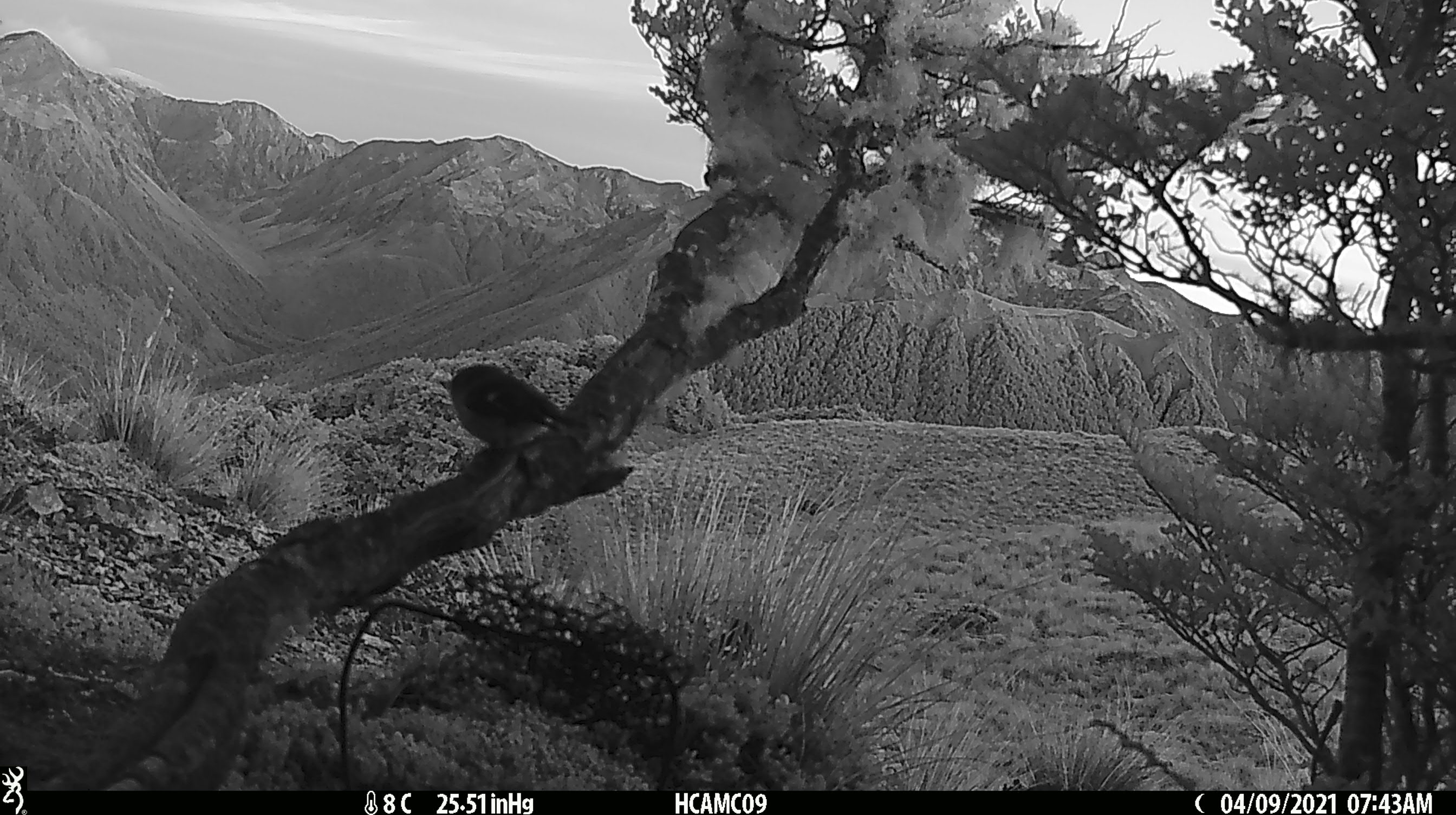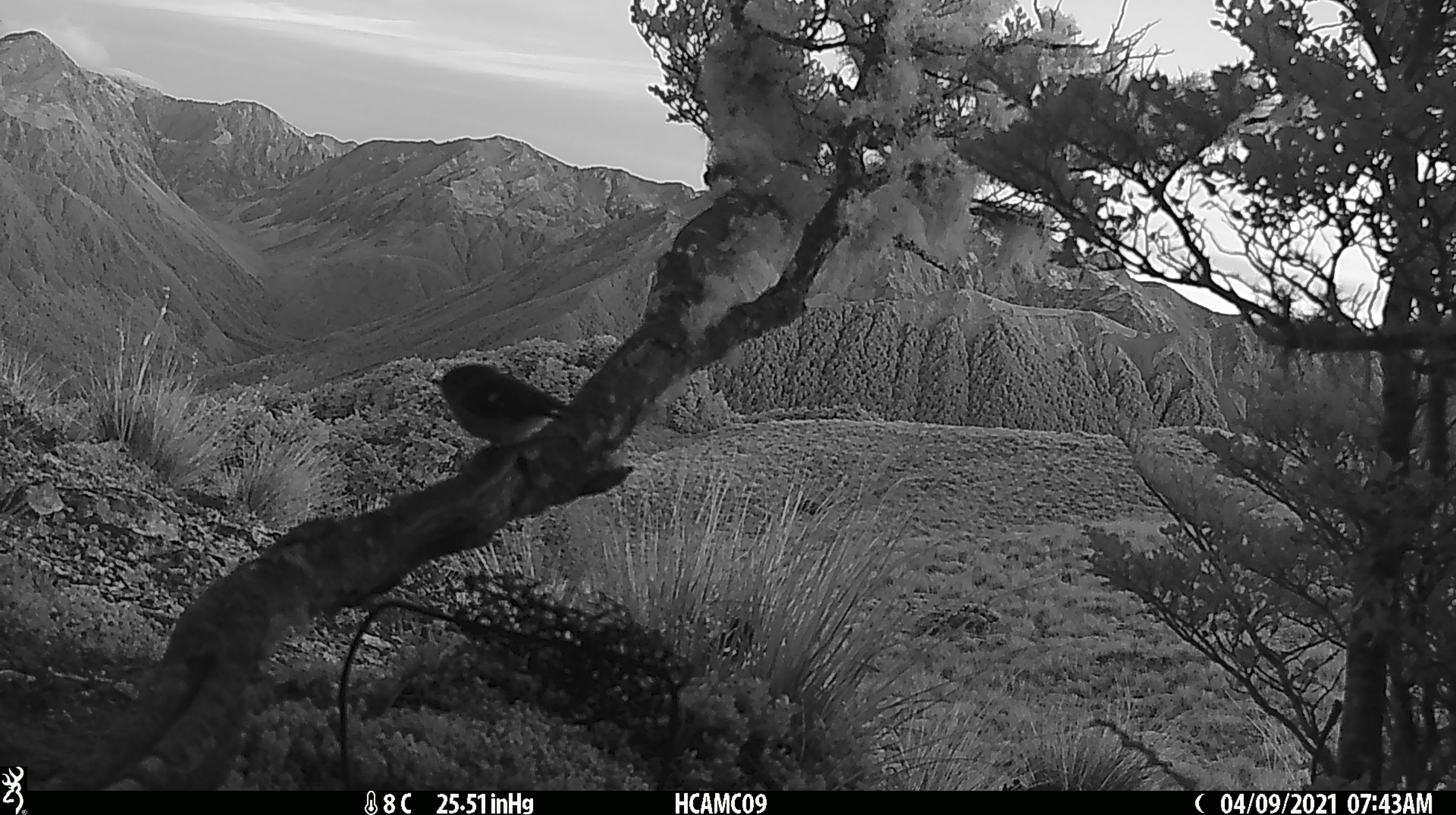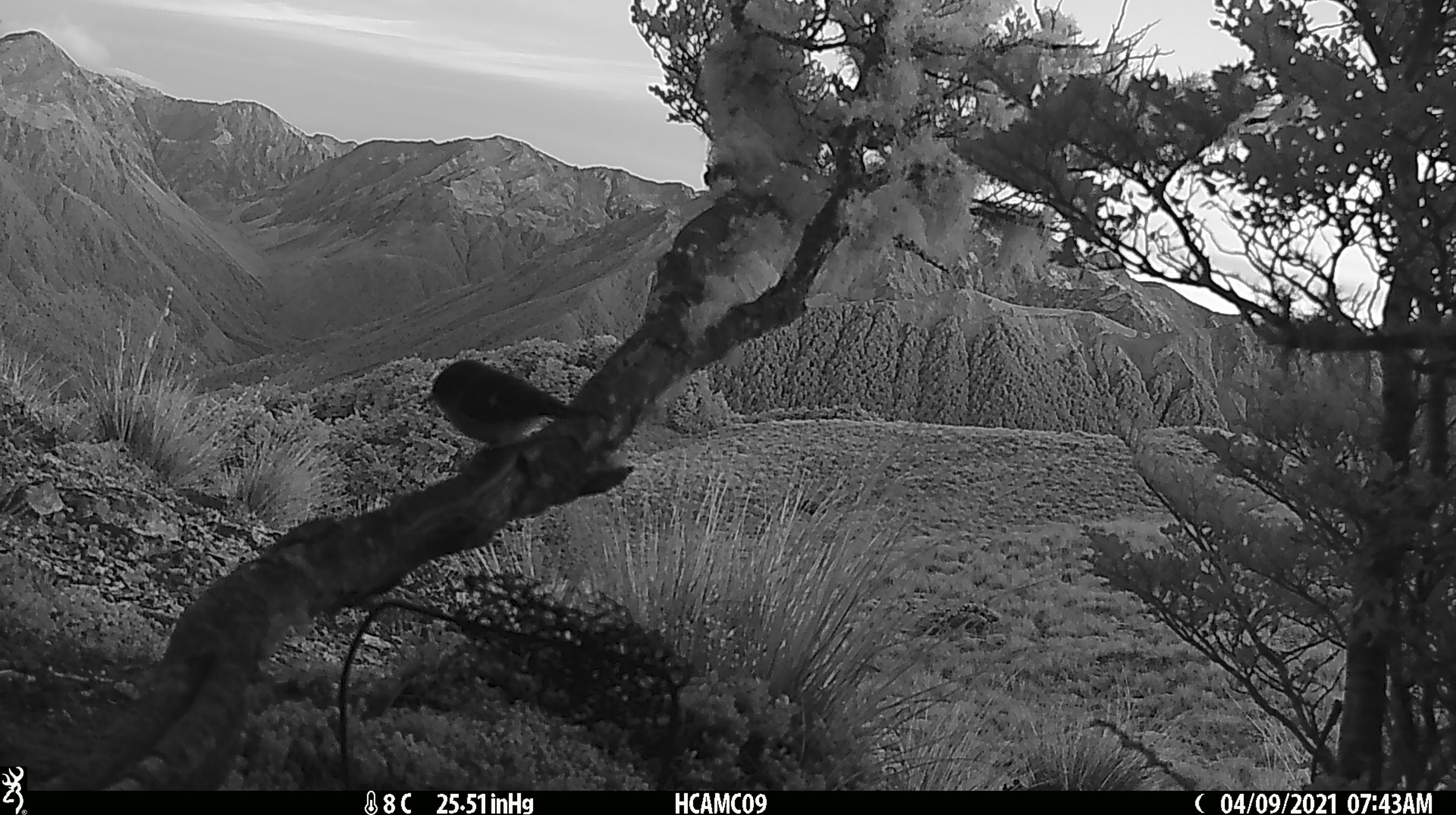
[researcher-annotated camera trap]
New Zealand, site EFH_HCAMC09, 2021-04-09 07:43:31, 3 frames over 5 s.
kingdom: Animalia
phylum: Chordata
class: Aves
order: Passeriformes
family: Petroicidae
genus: Petroica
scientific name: Petroica macrocephala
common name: tomtit